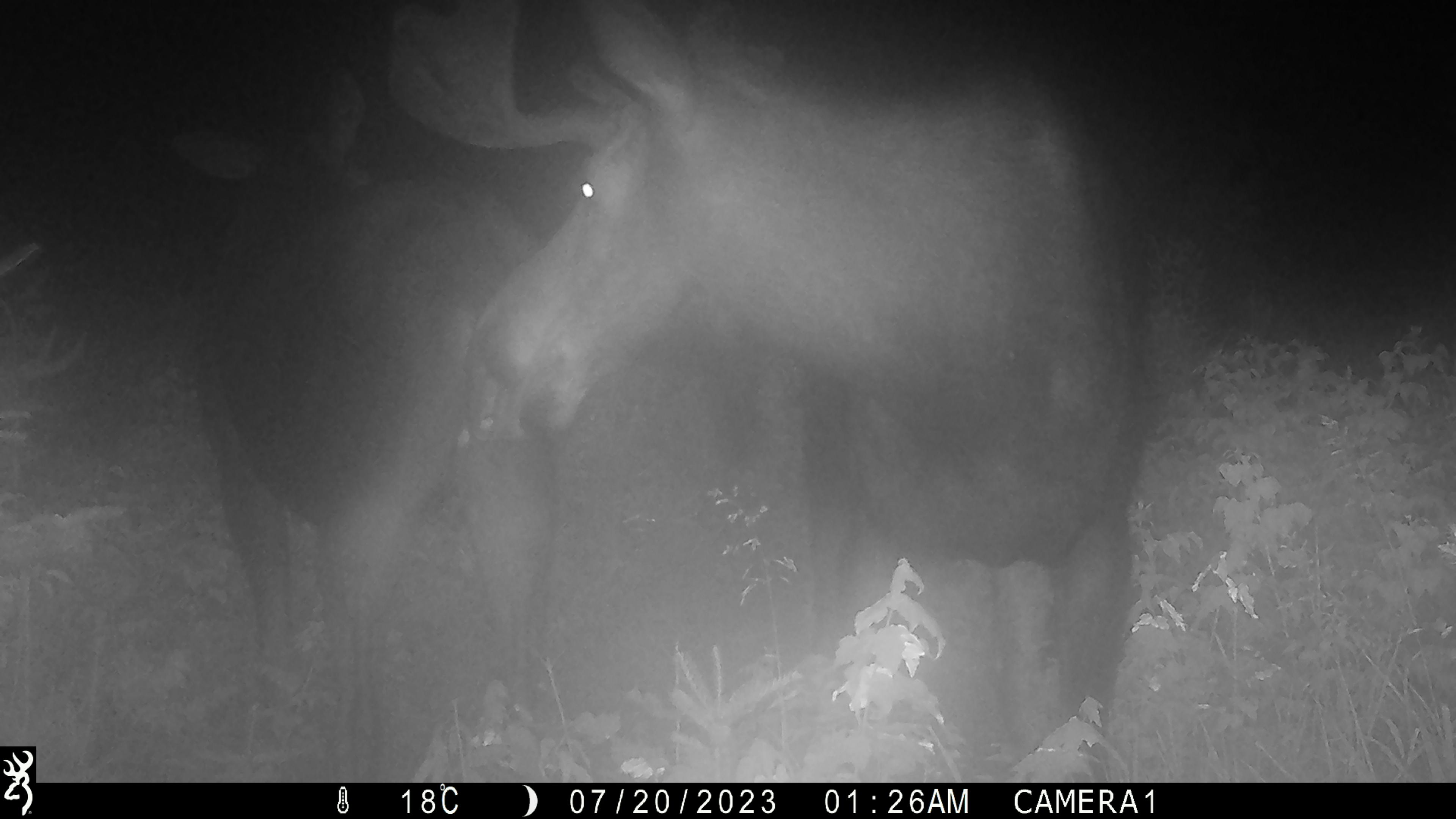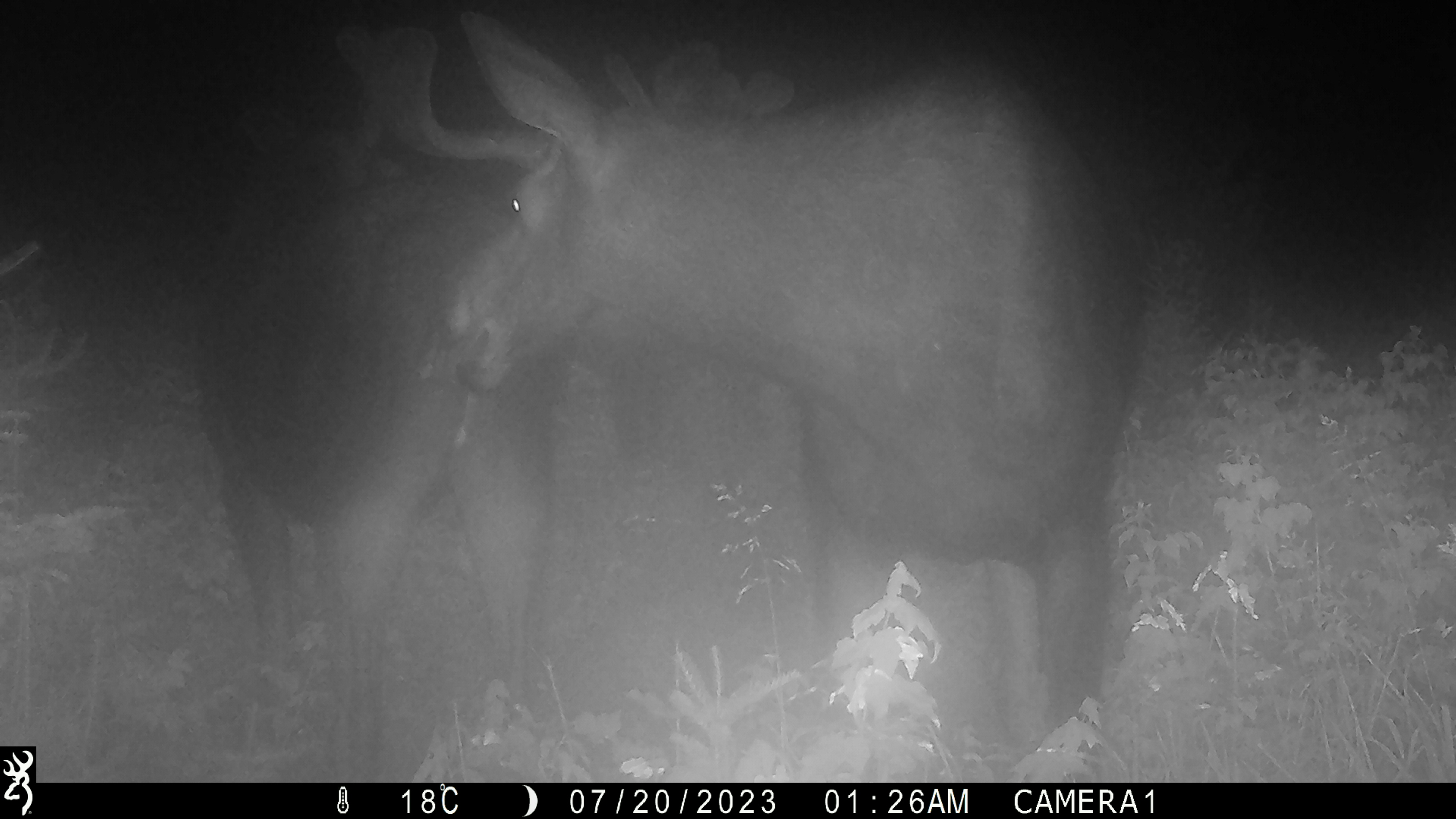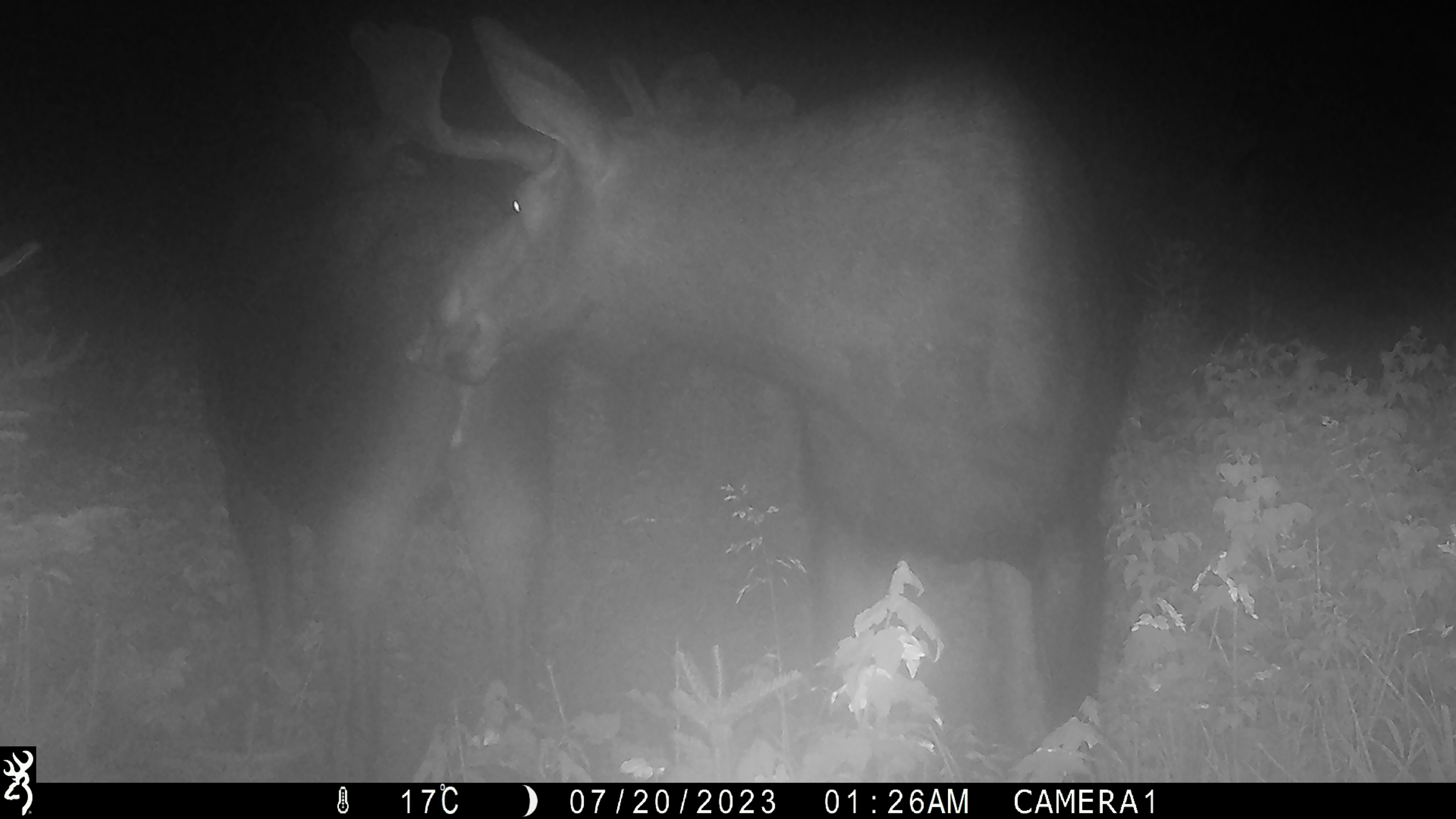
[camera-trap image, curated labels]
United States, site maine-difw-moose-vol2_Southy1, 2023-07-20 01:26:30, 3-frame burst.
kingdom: Animalia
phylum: Chordata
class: Mammalia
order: Artiodactyla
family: Cervidae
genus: Alces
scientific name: Alces alces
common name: moose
Moose (Alces alces).